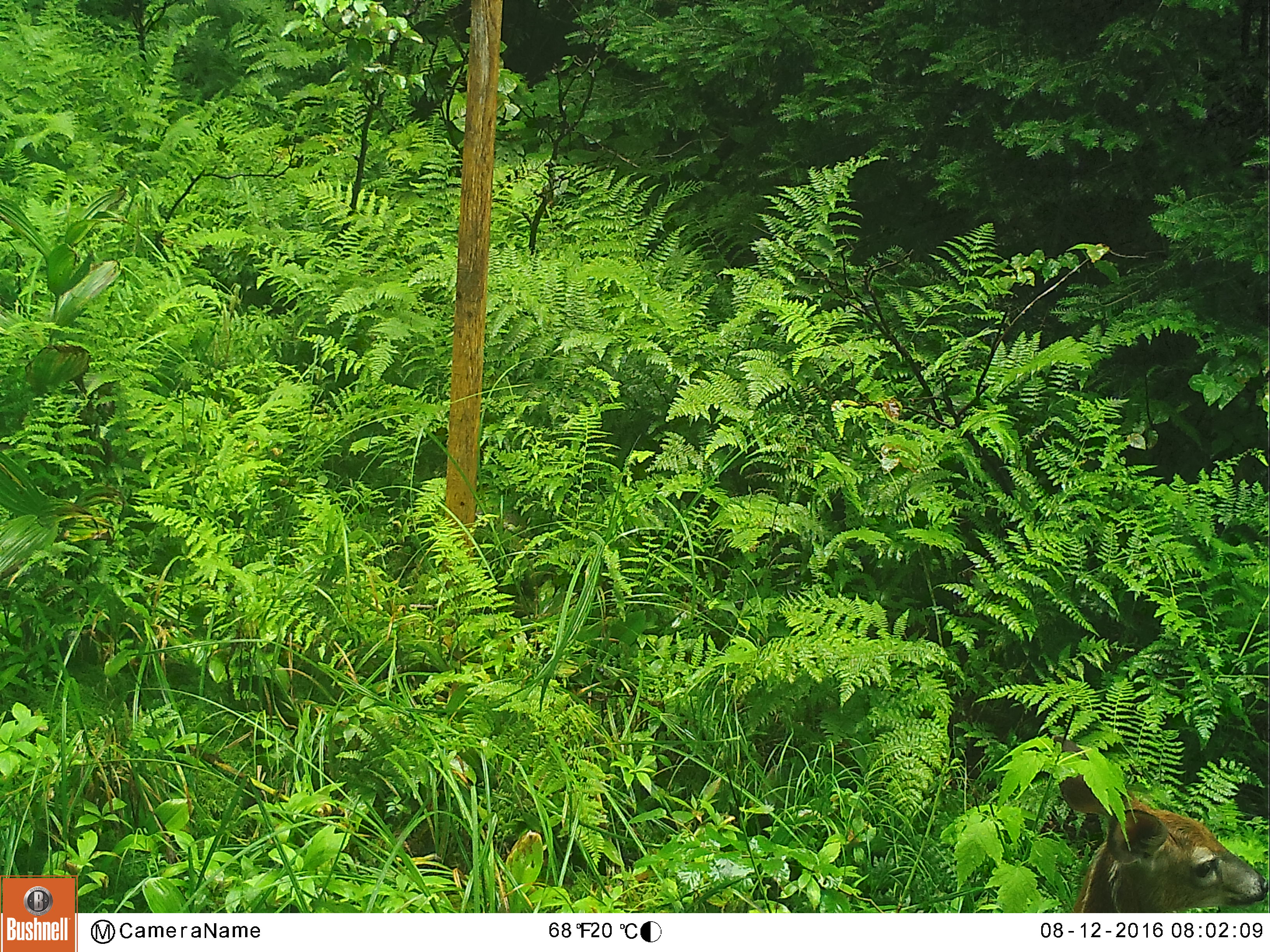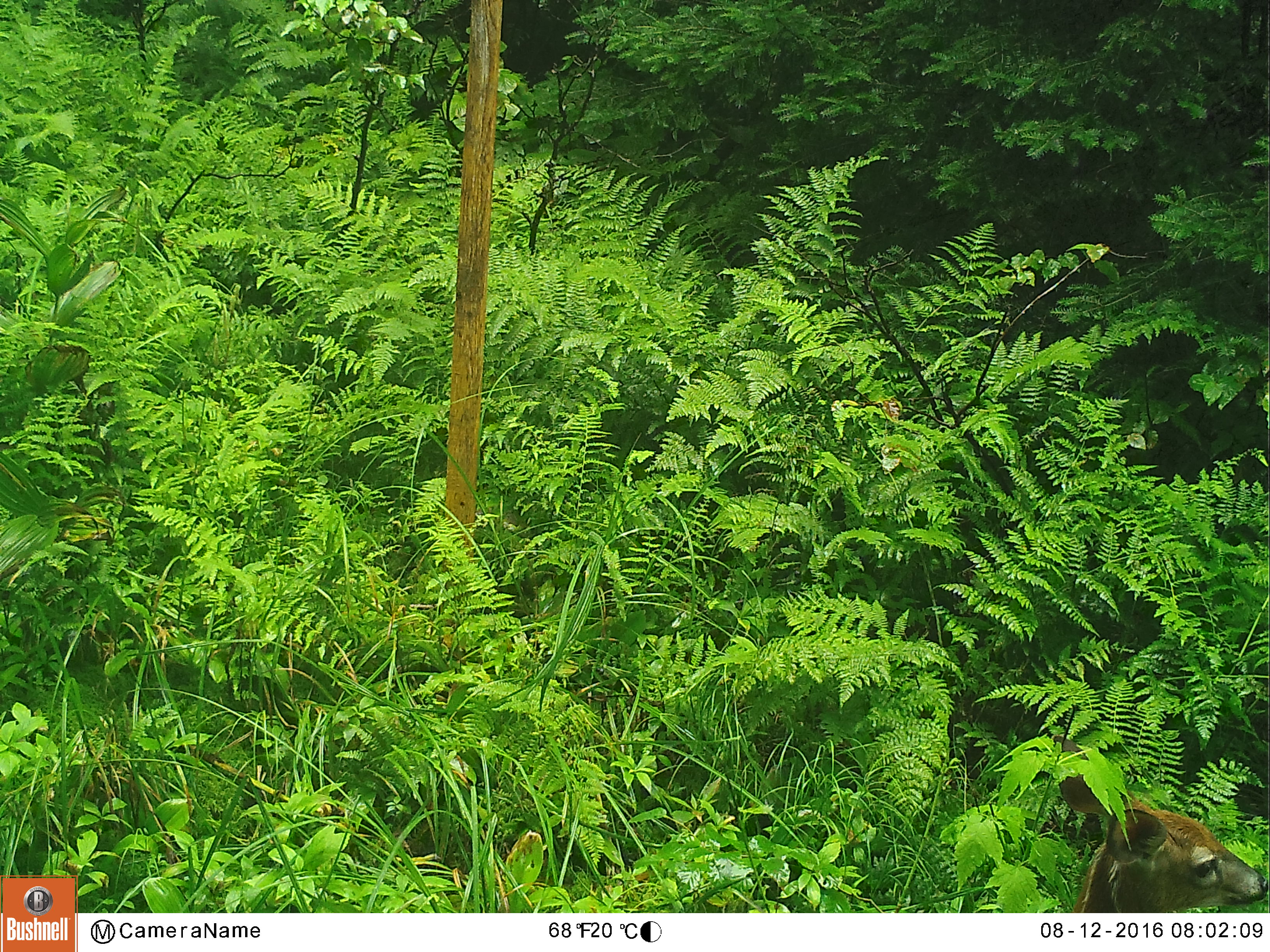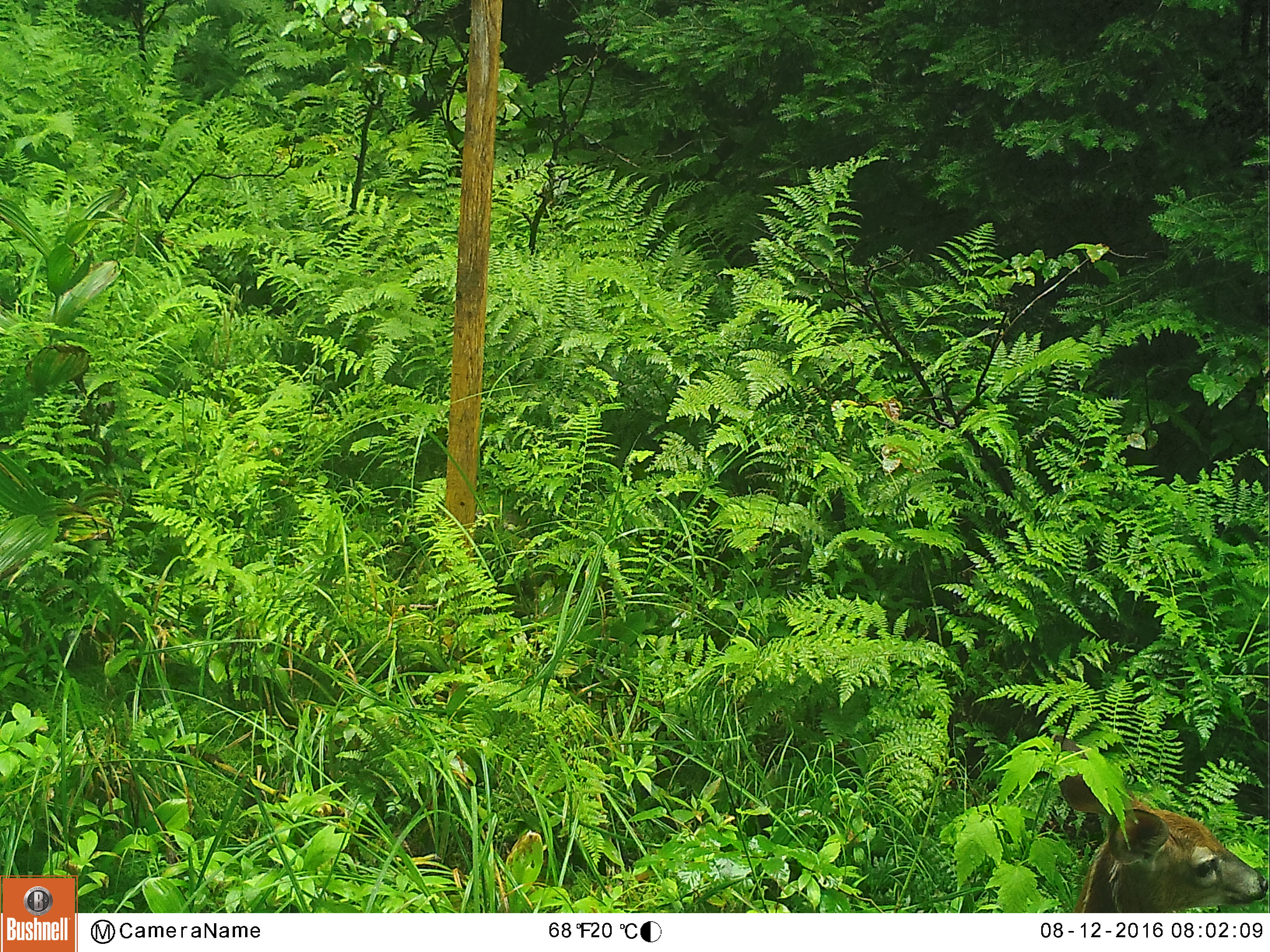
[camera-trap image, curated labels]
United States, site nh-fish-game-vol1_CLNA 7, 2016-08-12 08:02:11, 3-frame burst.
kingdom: Animalia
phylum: Chordata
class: Mammalia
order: Artiodactyla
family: Cervidae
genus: Odocoileus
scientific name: Odocoileus virginianus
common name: white-tailed deer